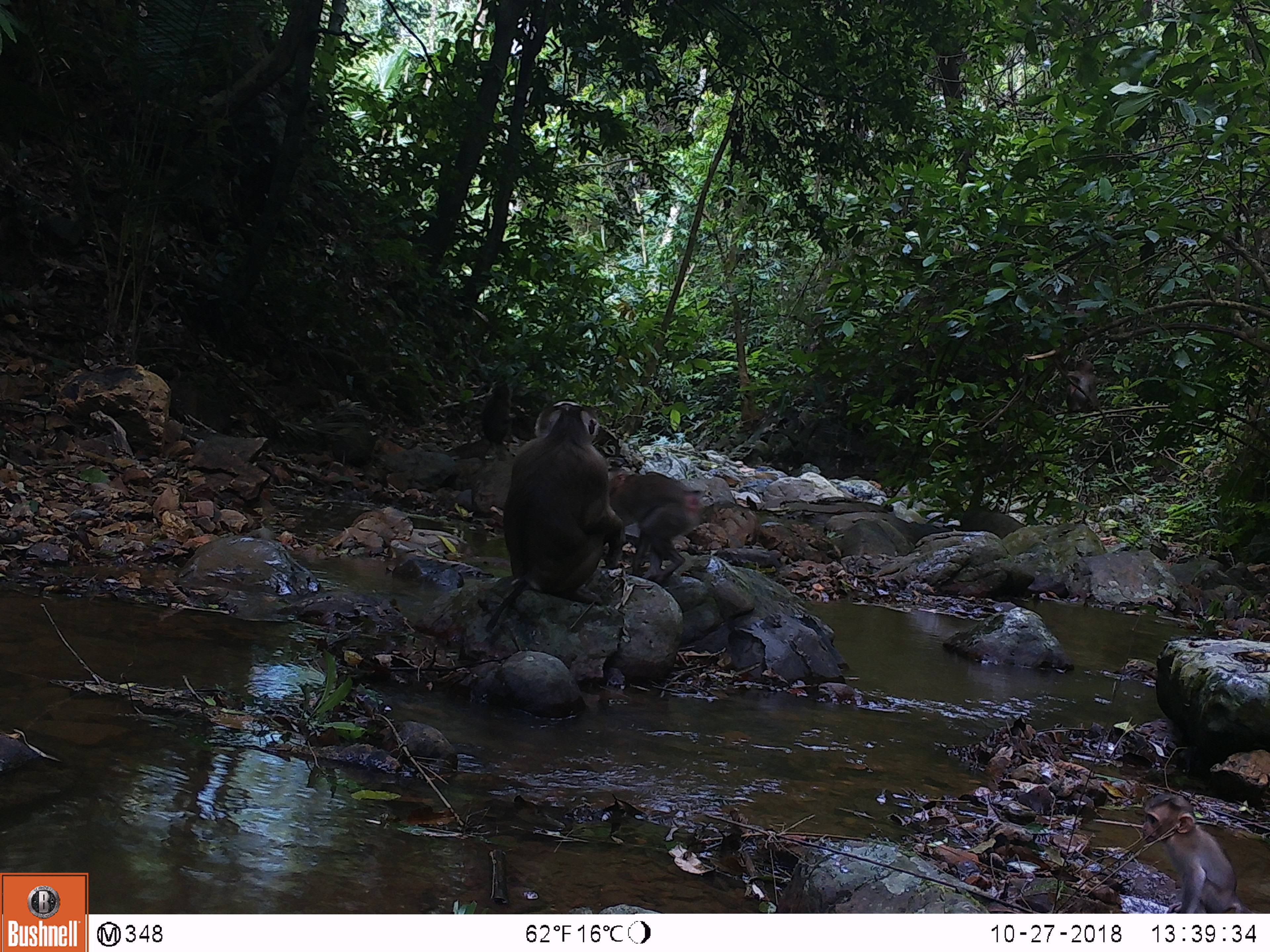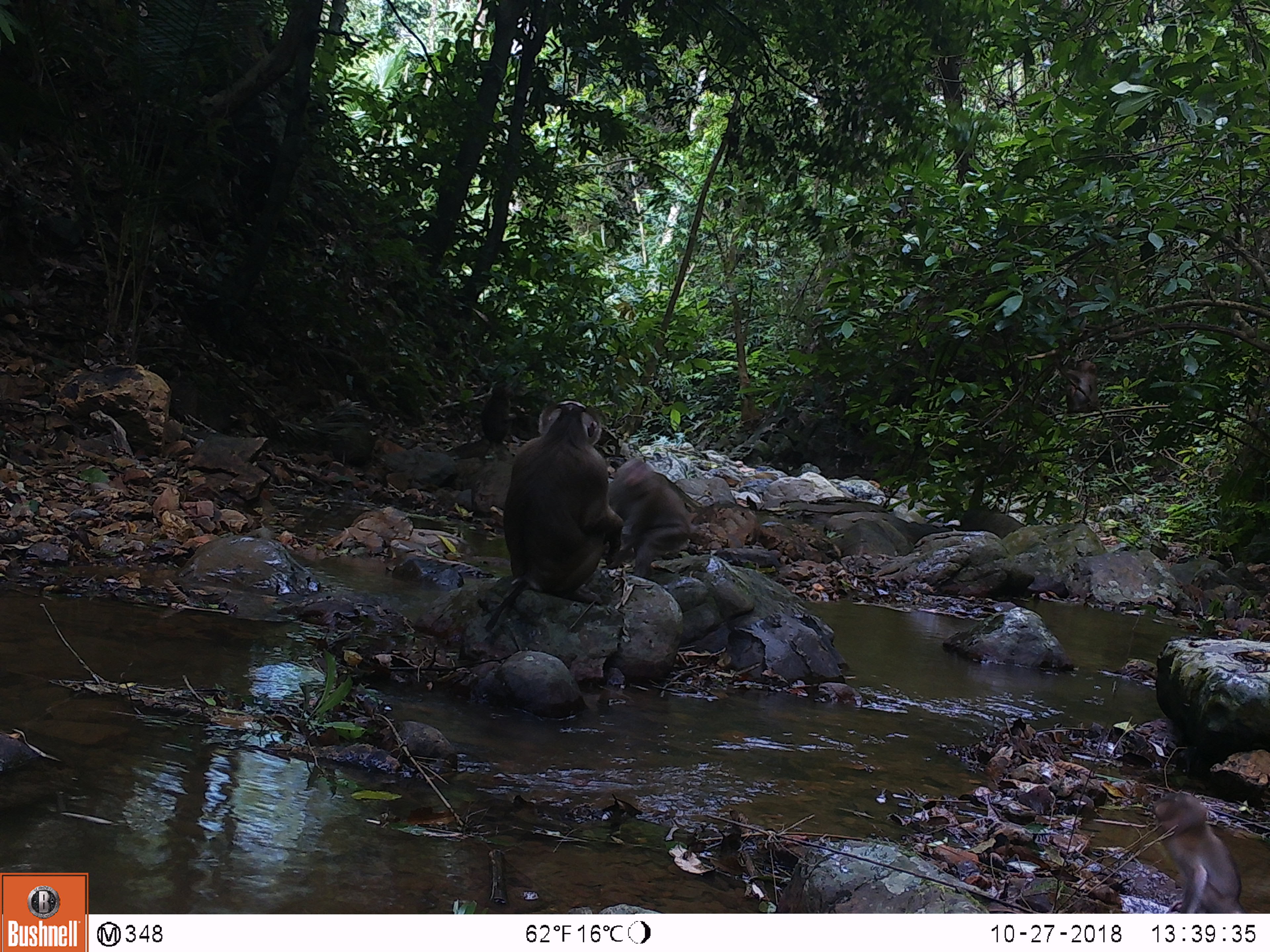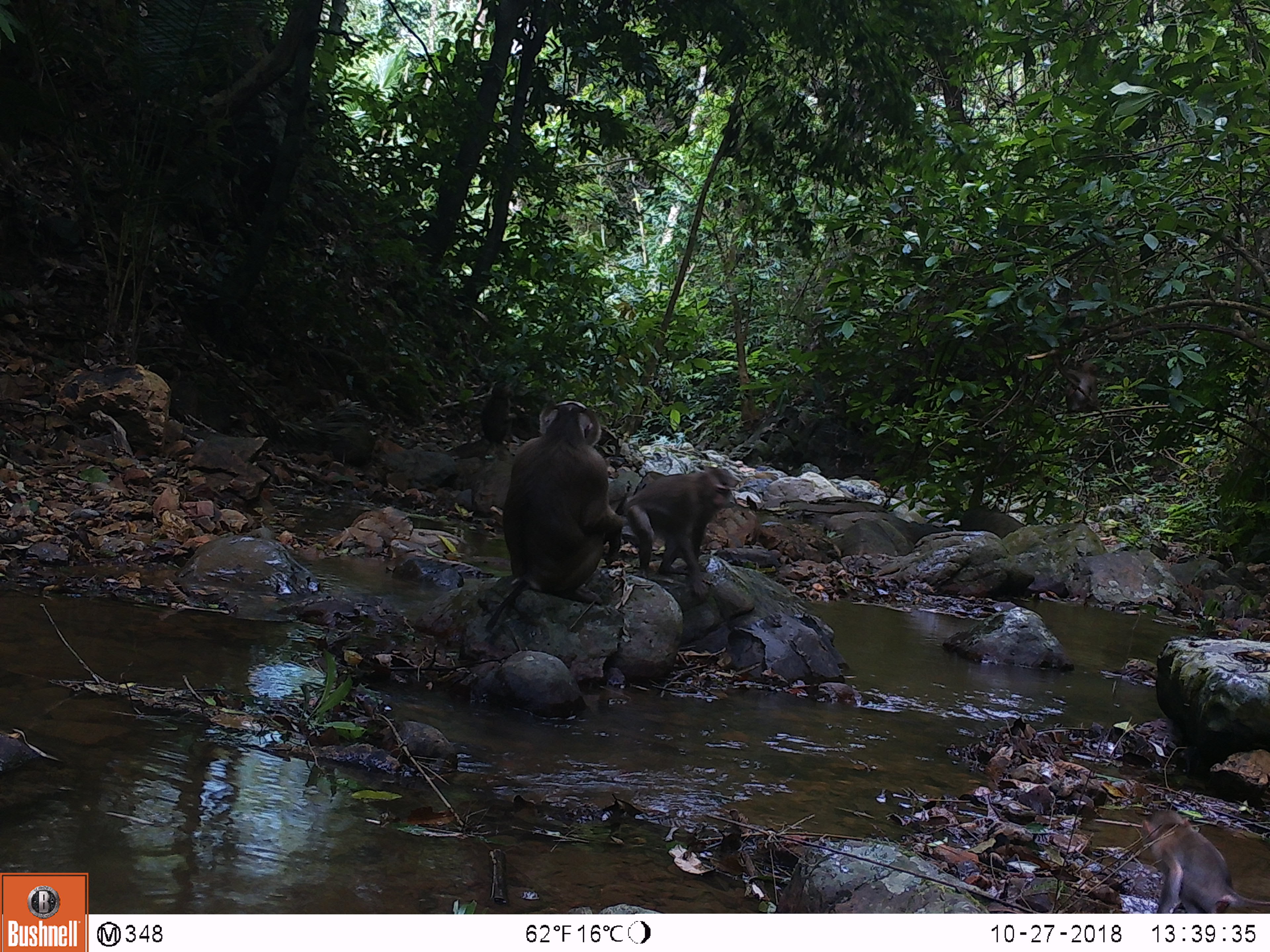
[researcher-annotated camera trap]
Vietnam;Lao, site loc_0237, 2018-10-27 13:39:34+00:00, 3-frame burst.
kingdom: Animalia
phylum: Chordata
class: Mammalia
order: Primates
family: Cercopithecidae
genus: Macaca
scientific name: Macaca nemestrina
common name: pig-tailed macaque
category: pig tailed macaque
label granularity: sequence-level